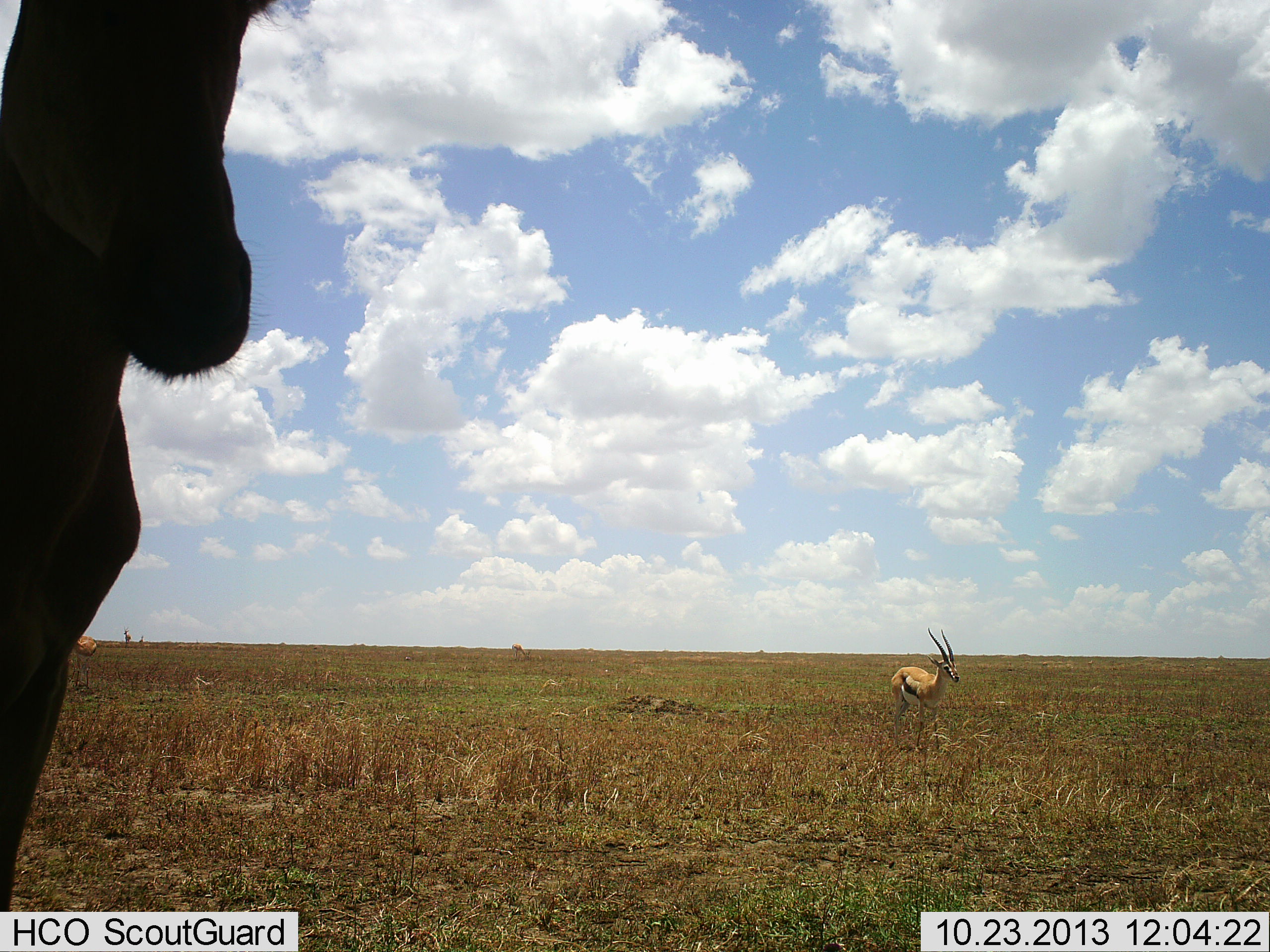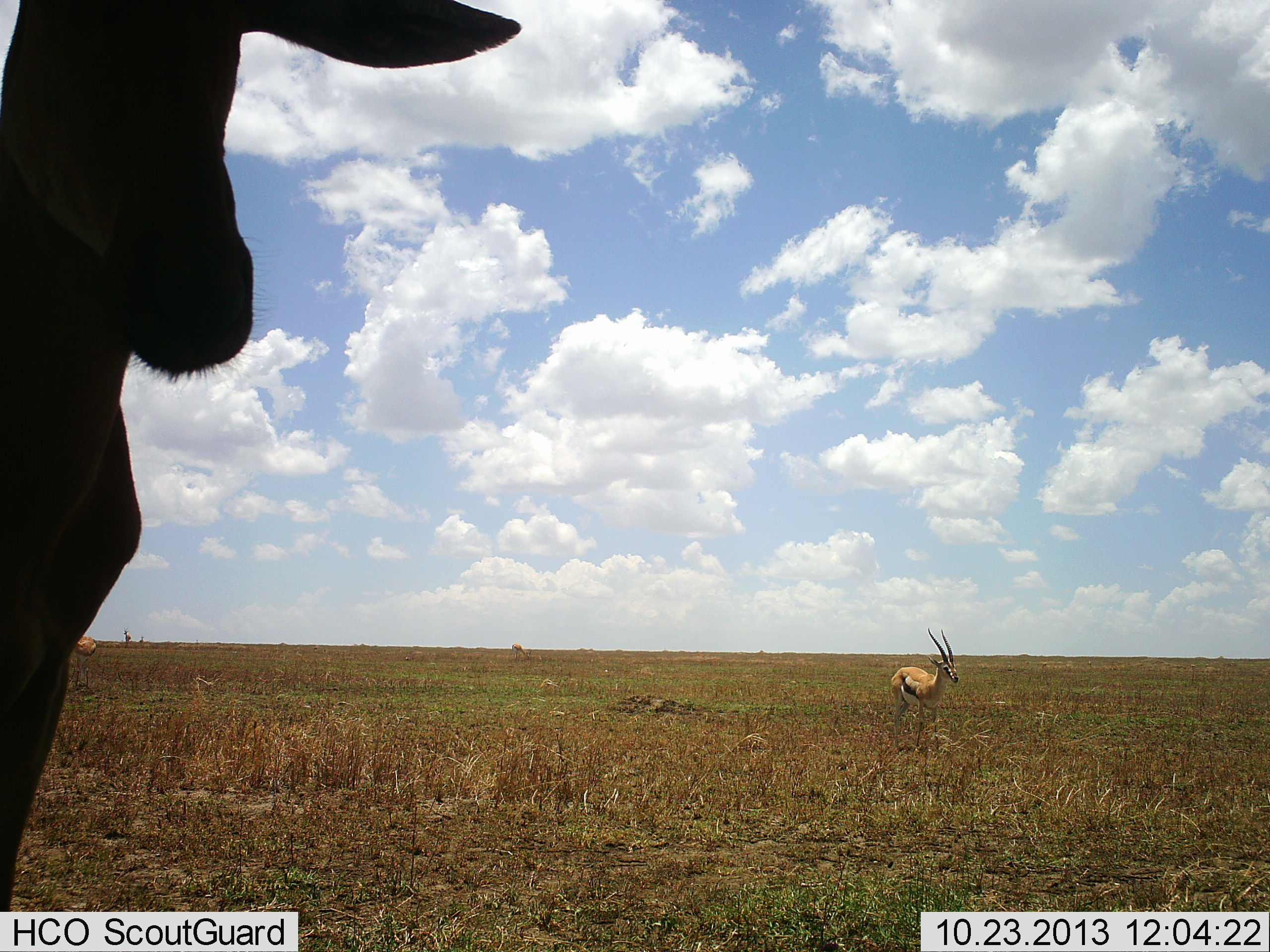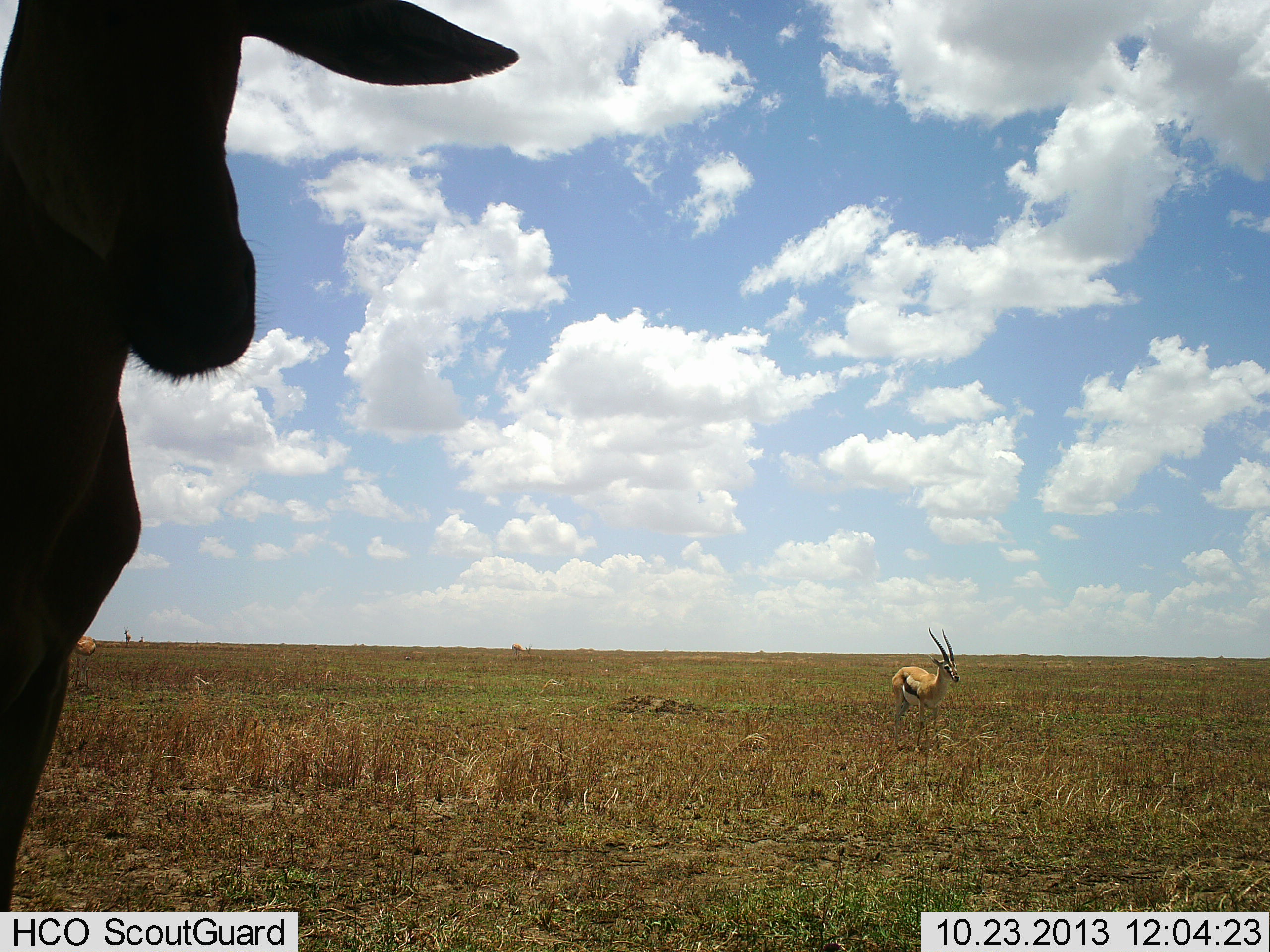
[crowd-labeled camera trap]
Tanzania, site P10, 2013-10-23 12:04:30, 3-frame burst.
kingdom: Animalia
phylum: Chordata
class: Mammalia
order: Artiodactyla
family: Bovidae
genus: Eudorcas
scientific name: Eudorcas thomsonii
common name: thomson's gazelle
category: gazellethomsons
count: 2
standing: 85%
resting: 0%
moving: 15%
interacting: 3%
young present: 0%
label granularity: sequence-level